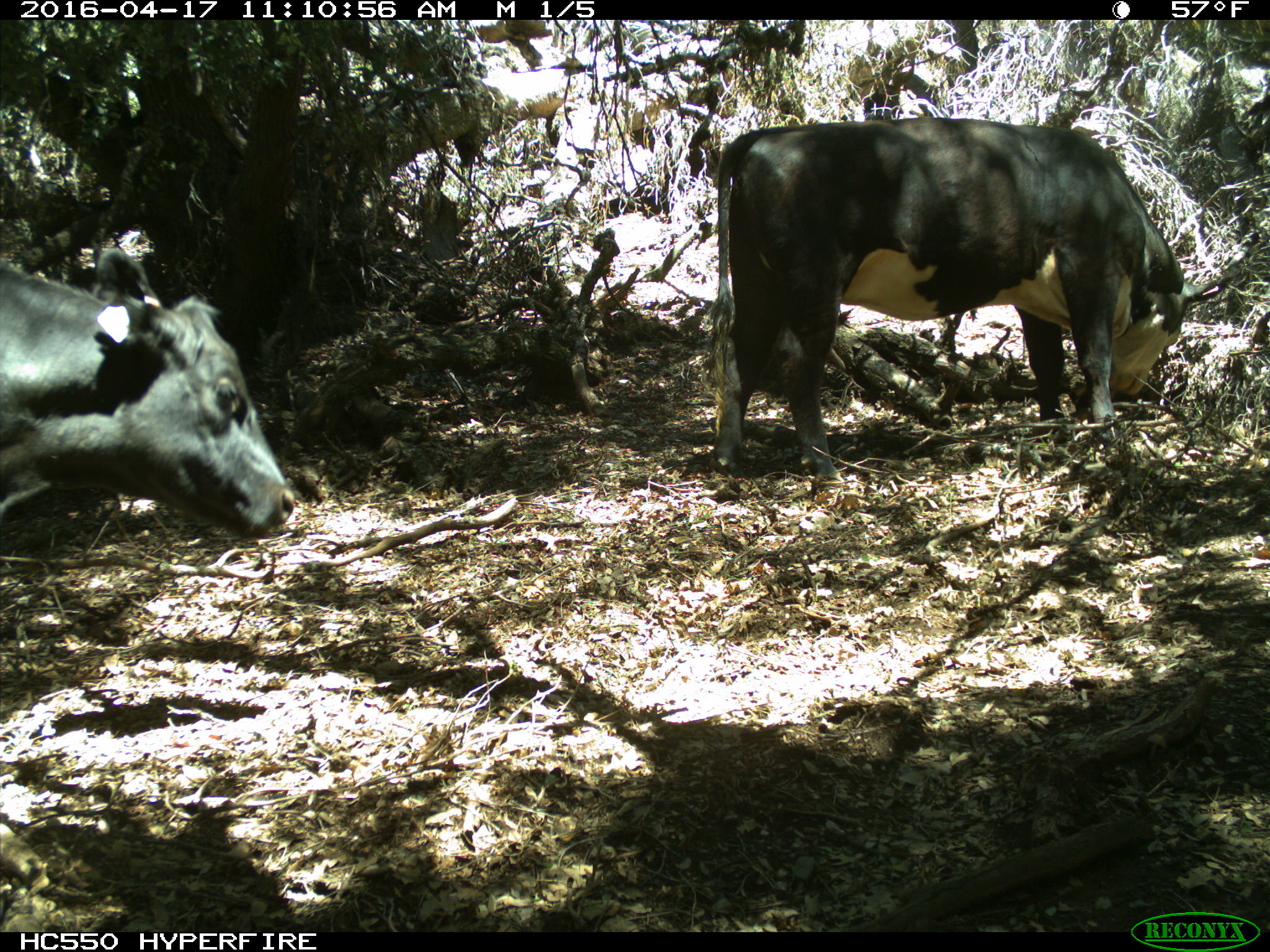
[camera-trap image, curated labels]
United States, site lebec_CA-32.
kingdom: Animalia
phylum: Chordata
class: Mammalia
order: Artiodactyla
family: Bovidae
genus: Bos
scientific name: Bos taurus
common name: domestic cow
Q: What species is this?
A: Bos taurus (domestic cow).